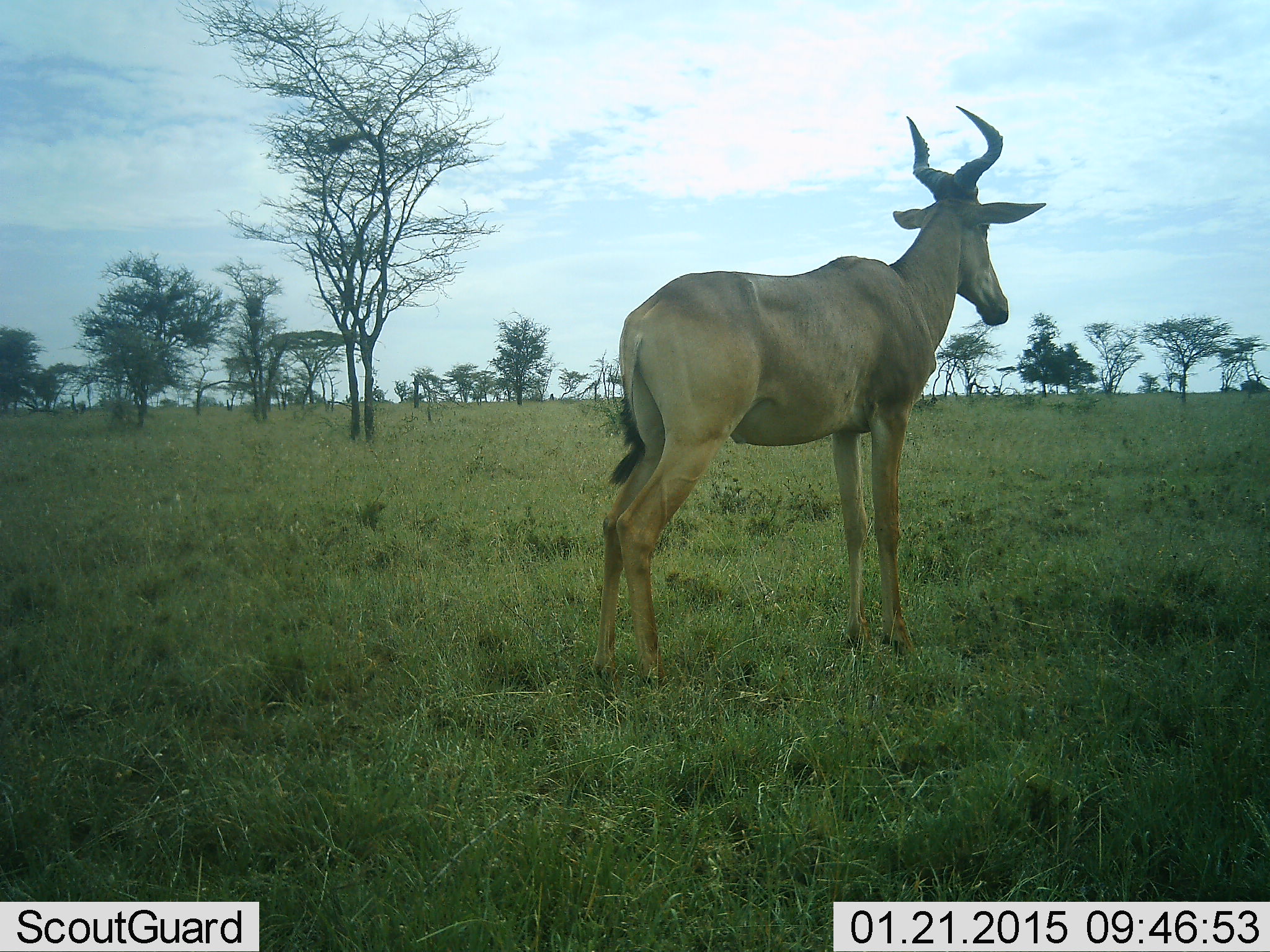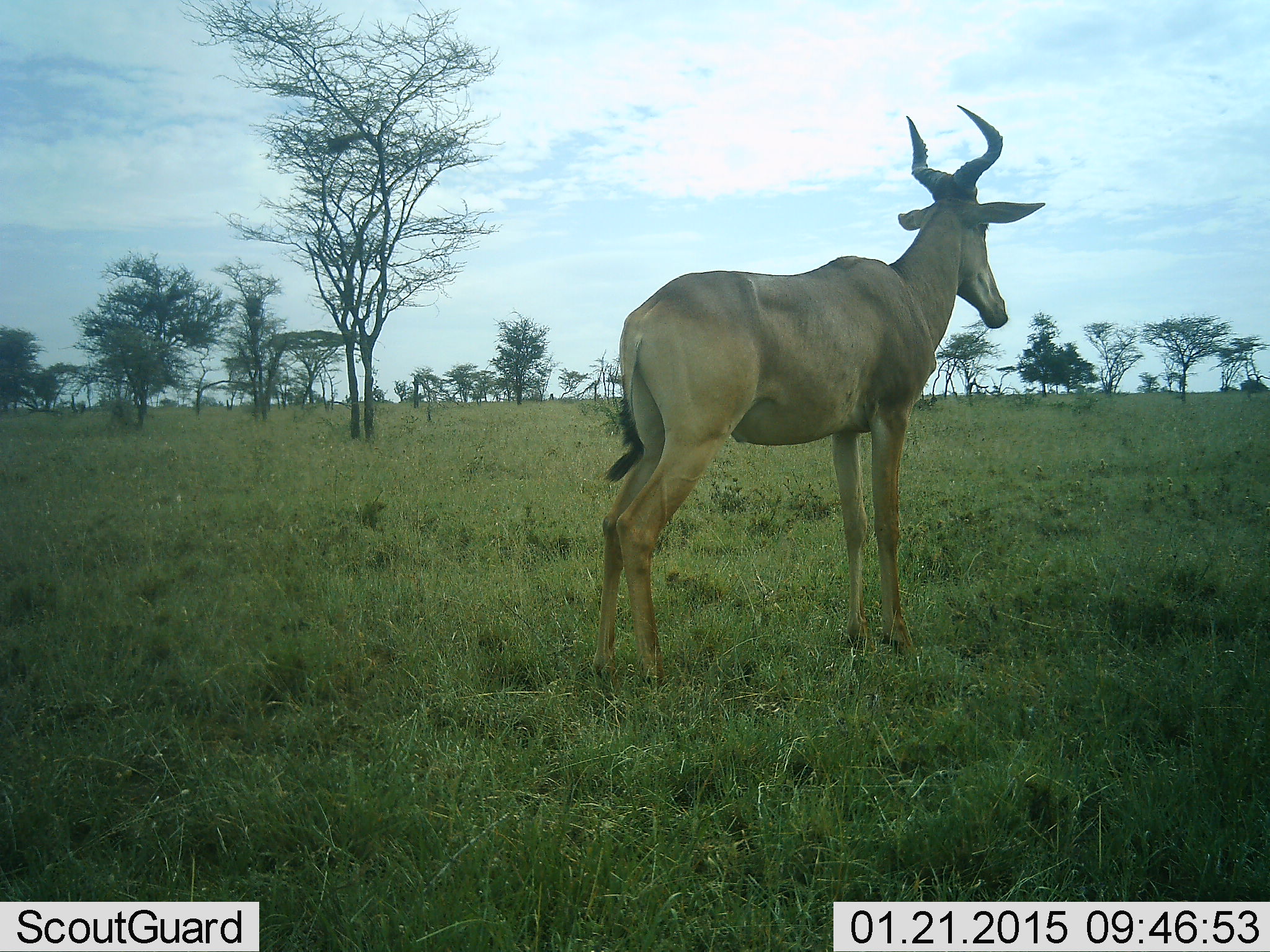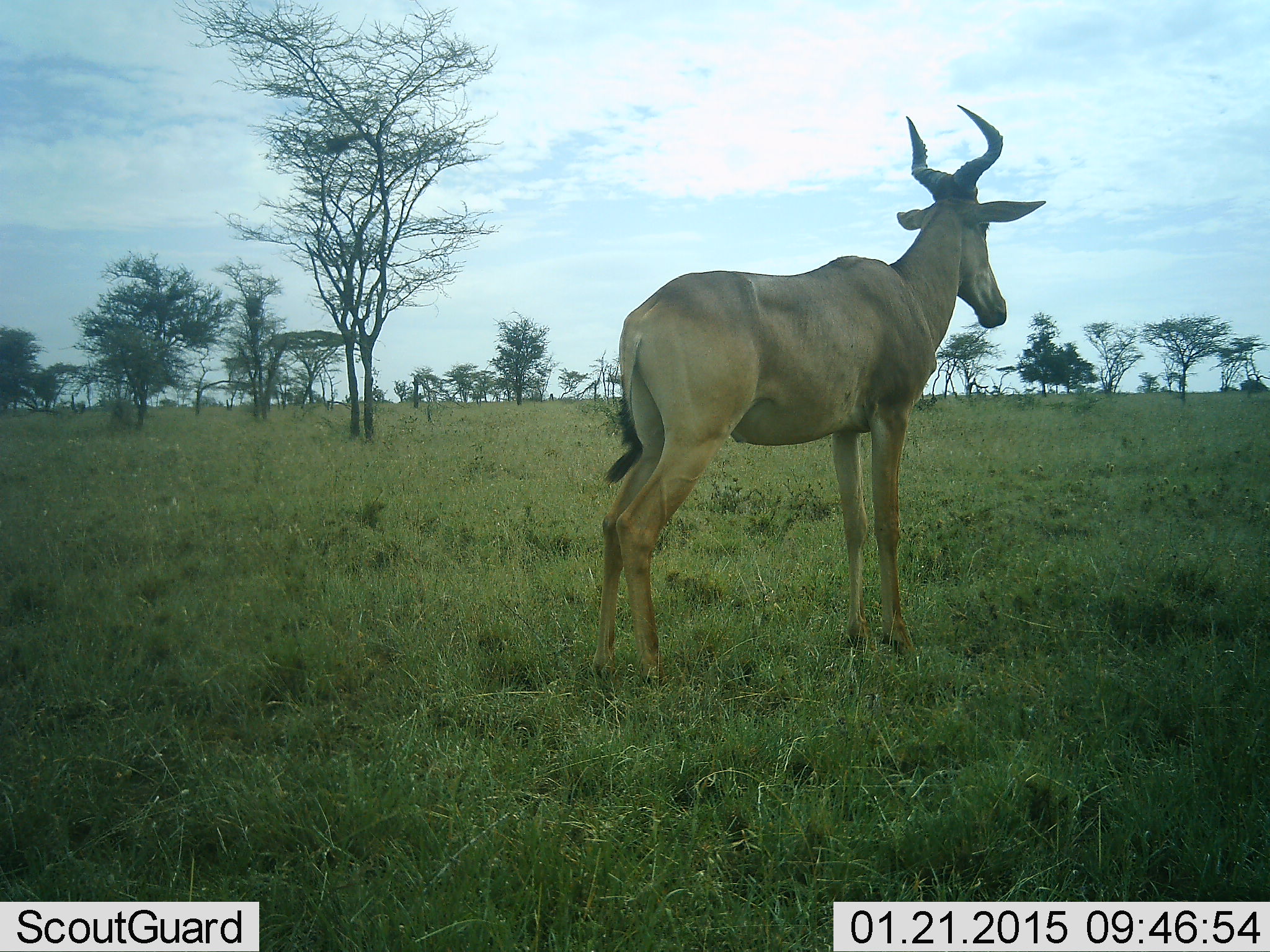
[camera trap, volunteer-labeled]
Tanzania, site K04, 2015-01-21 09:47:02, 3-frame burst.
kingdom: Animalia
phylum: Chordata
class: Mammalia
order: Artiodactyla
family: Bovidae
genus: Alcelaphus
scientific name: Alcelaphus buselaphus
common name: hartebeest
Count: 1.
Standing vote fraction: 100%.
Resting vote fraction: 0%.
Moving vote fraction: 0%.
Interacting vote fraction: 0%.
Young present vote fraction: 0%.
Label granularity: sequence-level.